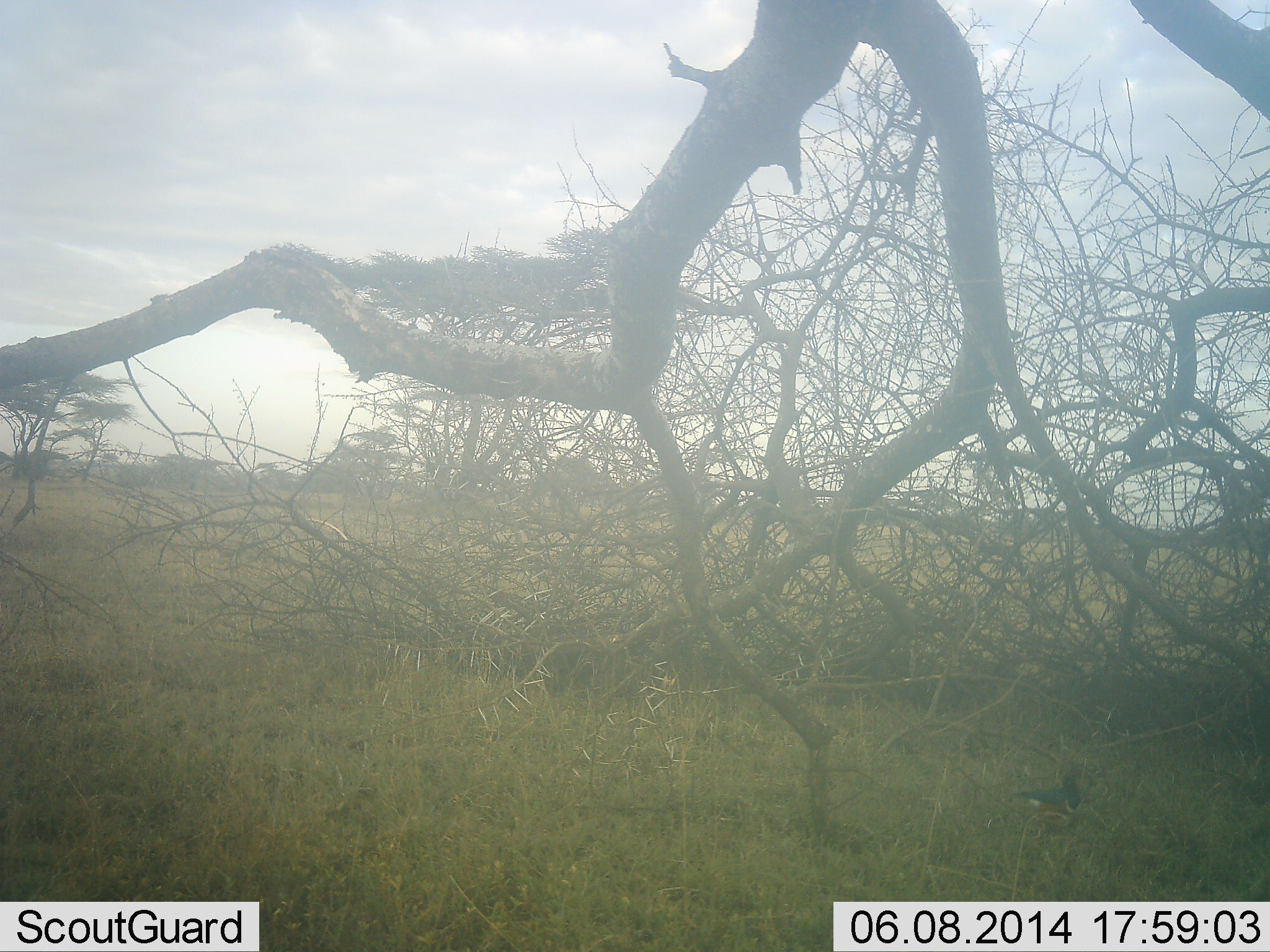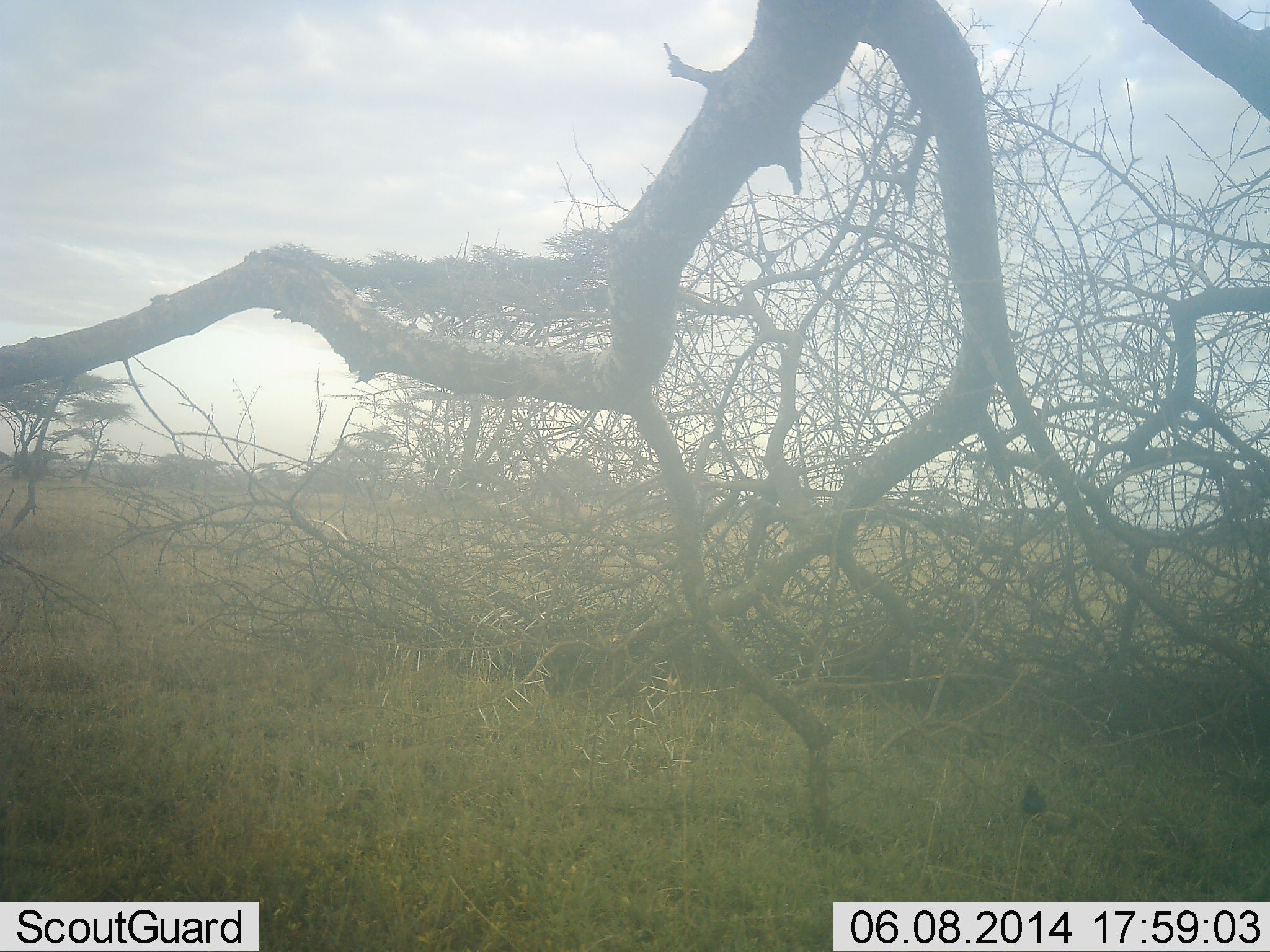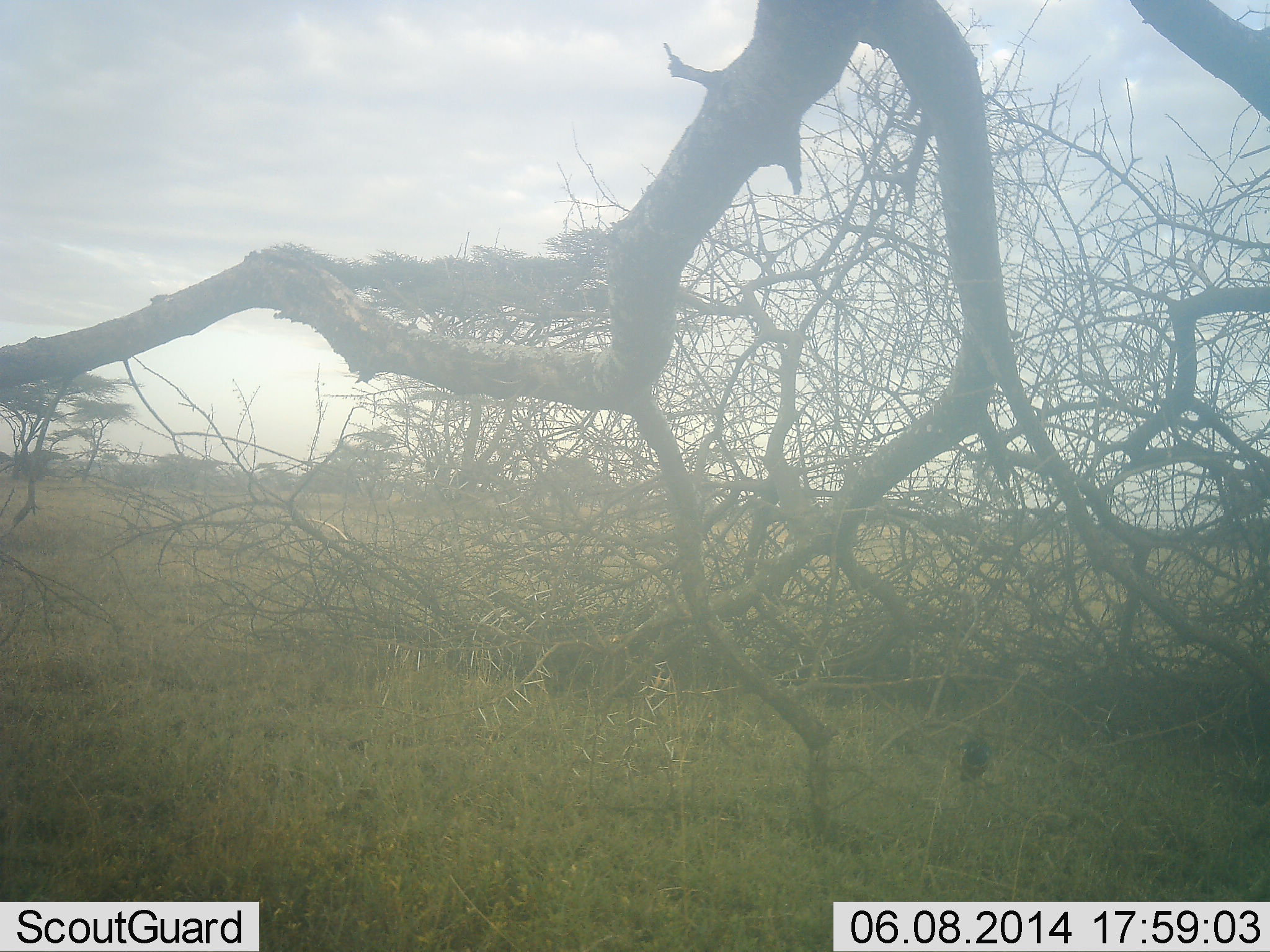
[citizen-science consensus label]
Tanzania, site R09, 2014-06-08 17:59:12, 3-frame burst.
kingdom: Animalia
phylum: Chordata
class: Aves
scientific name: Aves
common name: bird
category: otherbird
Otherbird (bird) (Aves), count 1. Behavior (volunteer vote fractions): standing 20%, resting 0%, moving 90%, interacting 0%. Young present (vote fraction): 0%. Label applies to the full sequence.